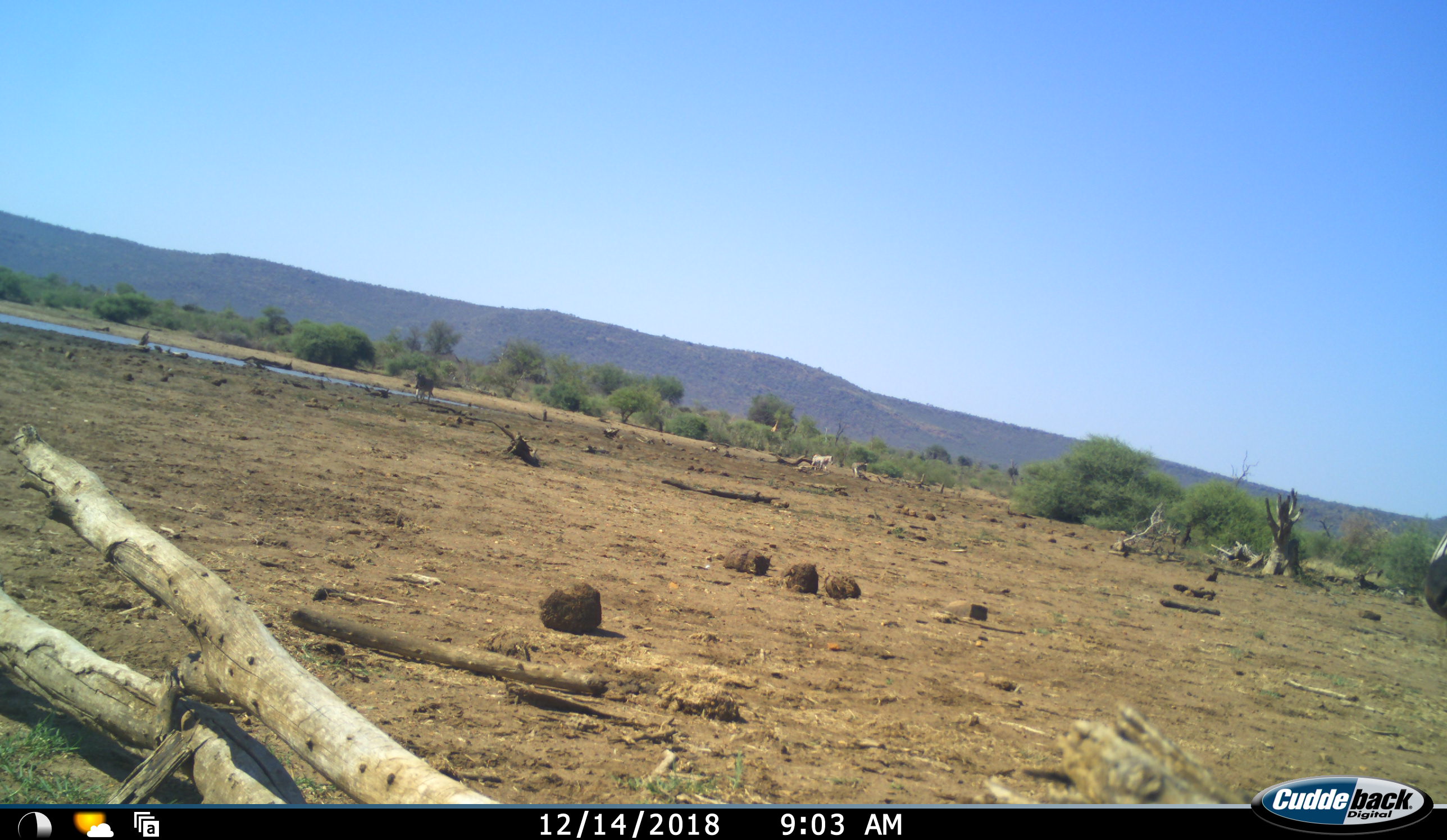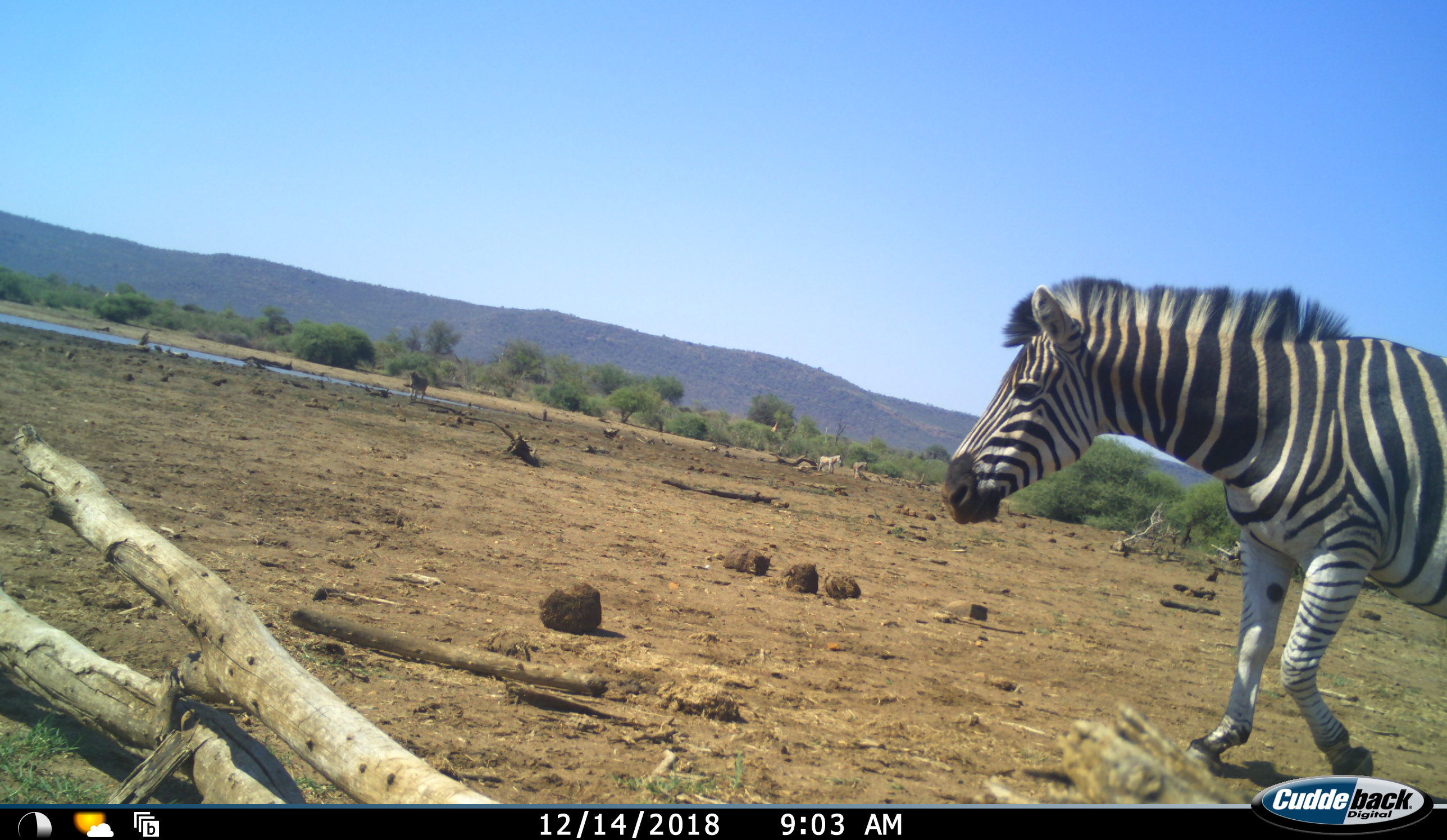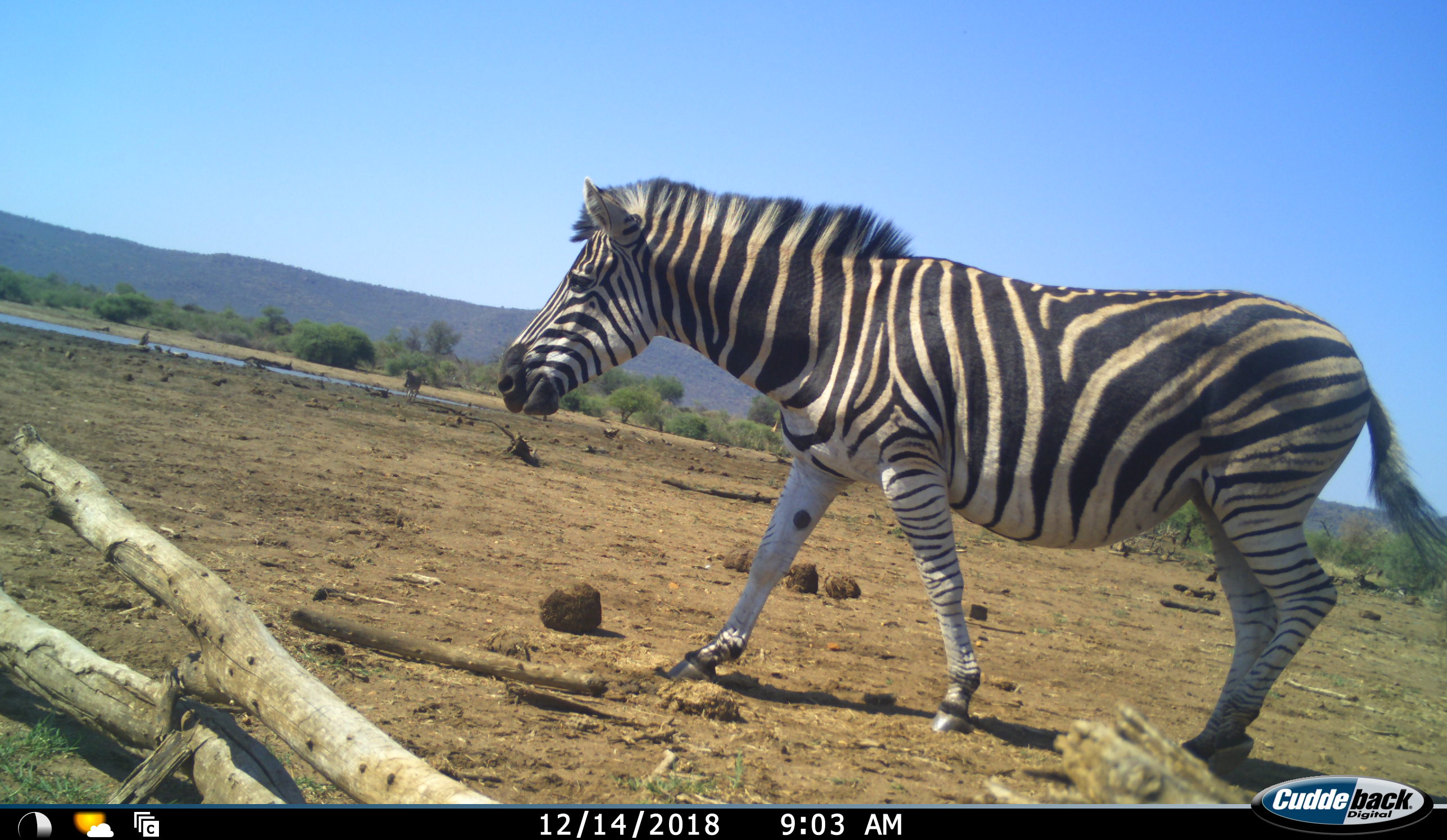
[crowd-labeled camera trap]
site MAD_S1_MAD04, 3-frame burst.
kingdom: Animalia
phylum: Chordata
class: Mammalia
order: Perissodactyla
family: Equidae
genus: Equus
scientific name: Equus quagga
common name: plains zebra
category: zebraplains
Zebraplains (plains zebra) (Equus quagga), count 2. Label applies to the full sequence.